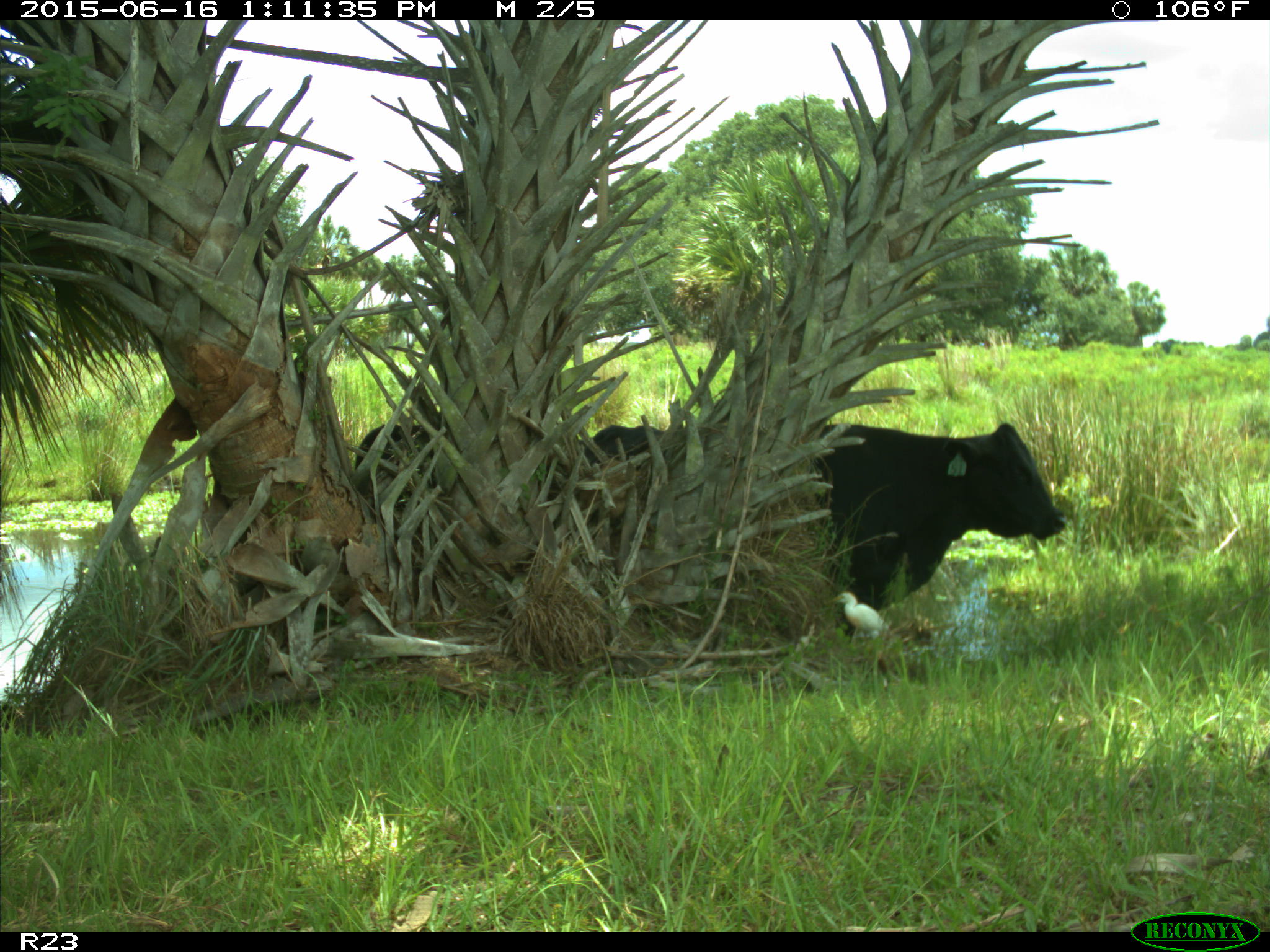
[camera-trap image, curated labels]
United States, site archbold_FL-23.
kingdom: Animalia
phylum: Chordata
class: Mammalia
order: Artiodactyla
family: Bovidae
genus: Bos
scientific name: Bos taurus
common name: domestic cow